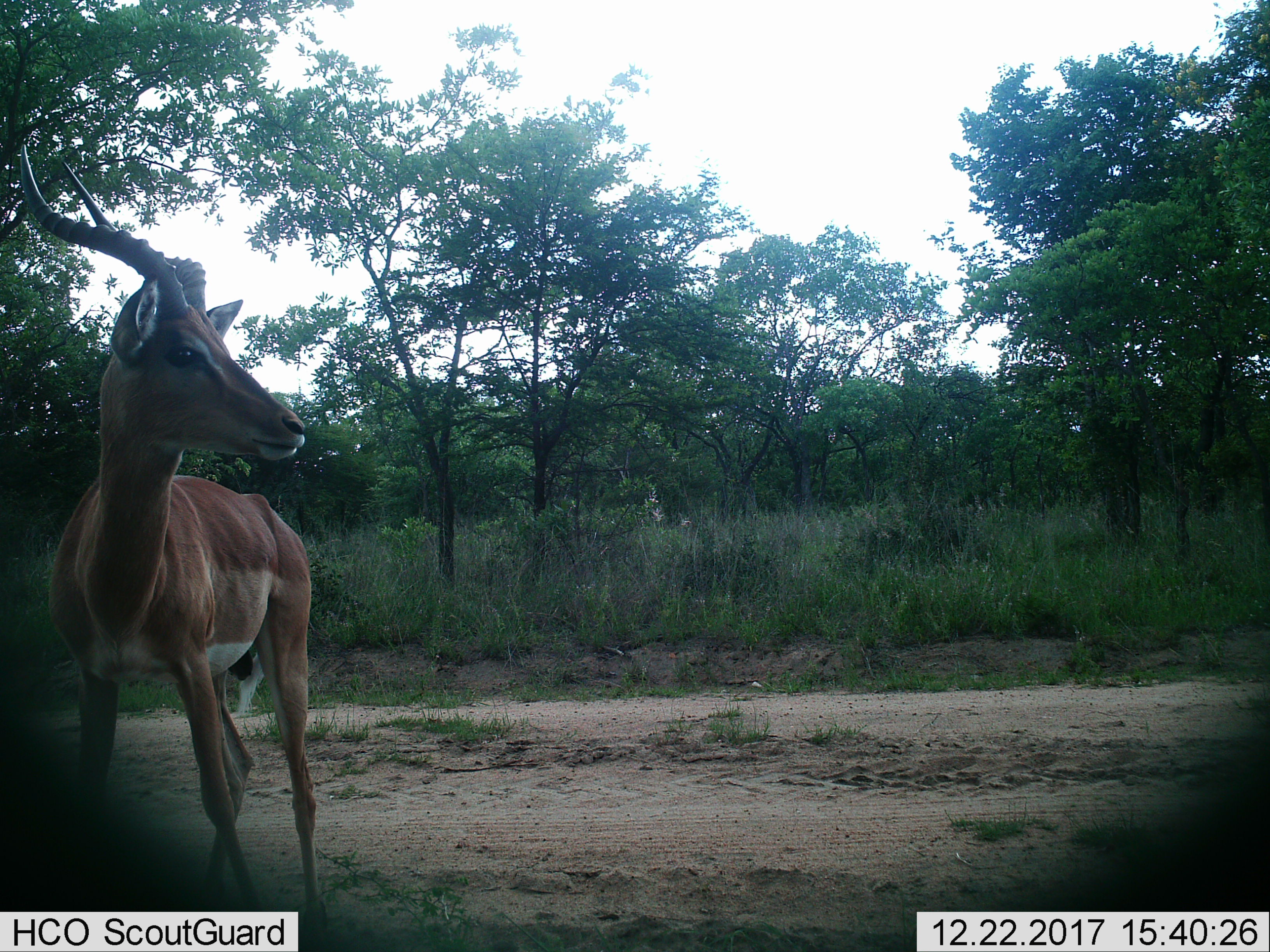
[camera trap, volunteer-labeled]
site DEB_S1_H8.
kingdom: Animalia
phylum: Chordata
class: Mammalia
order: Artiodactyla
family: Bovidae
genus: Aepyceros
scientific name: Aepyceros melampus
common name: impala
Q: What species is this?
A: Impala (Aepyceros melampus).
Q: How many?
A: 1.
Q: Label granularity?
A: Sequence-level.